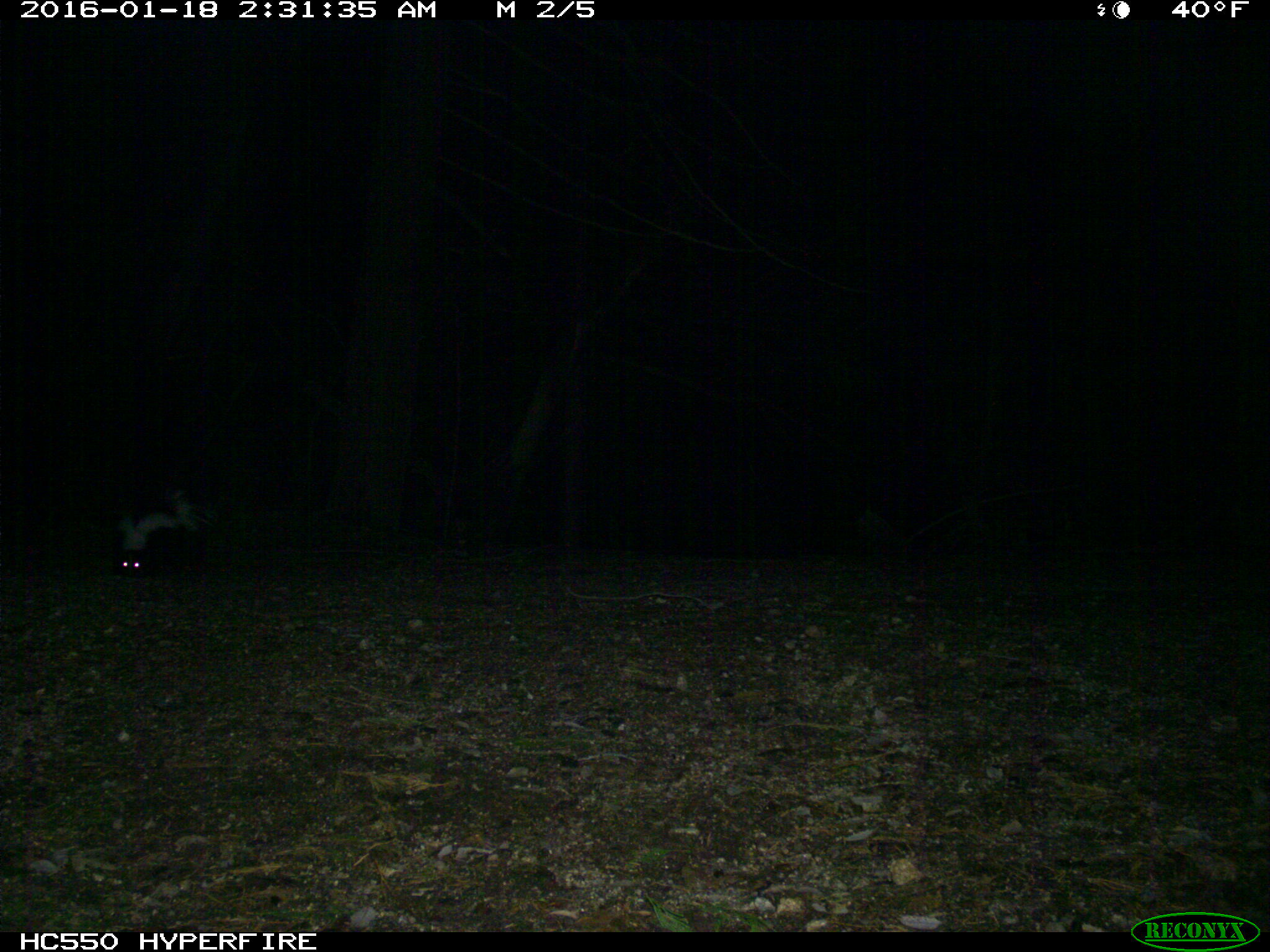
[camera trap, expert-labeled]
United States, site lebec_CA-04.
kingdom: Animalia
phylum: Chordata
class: Mammalia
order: Carnivora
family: Mephitidae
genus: Mephitis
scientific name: Mephitis mephitis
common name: striped skunk